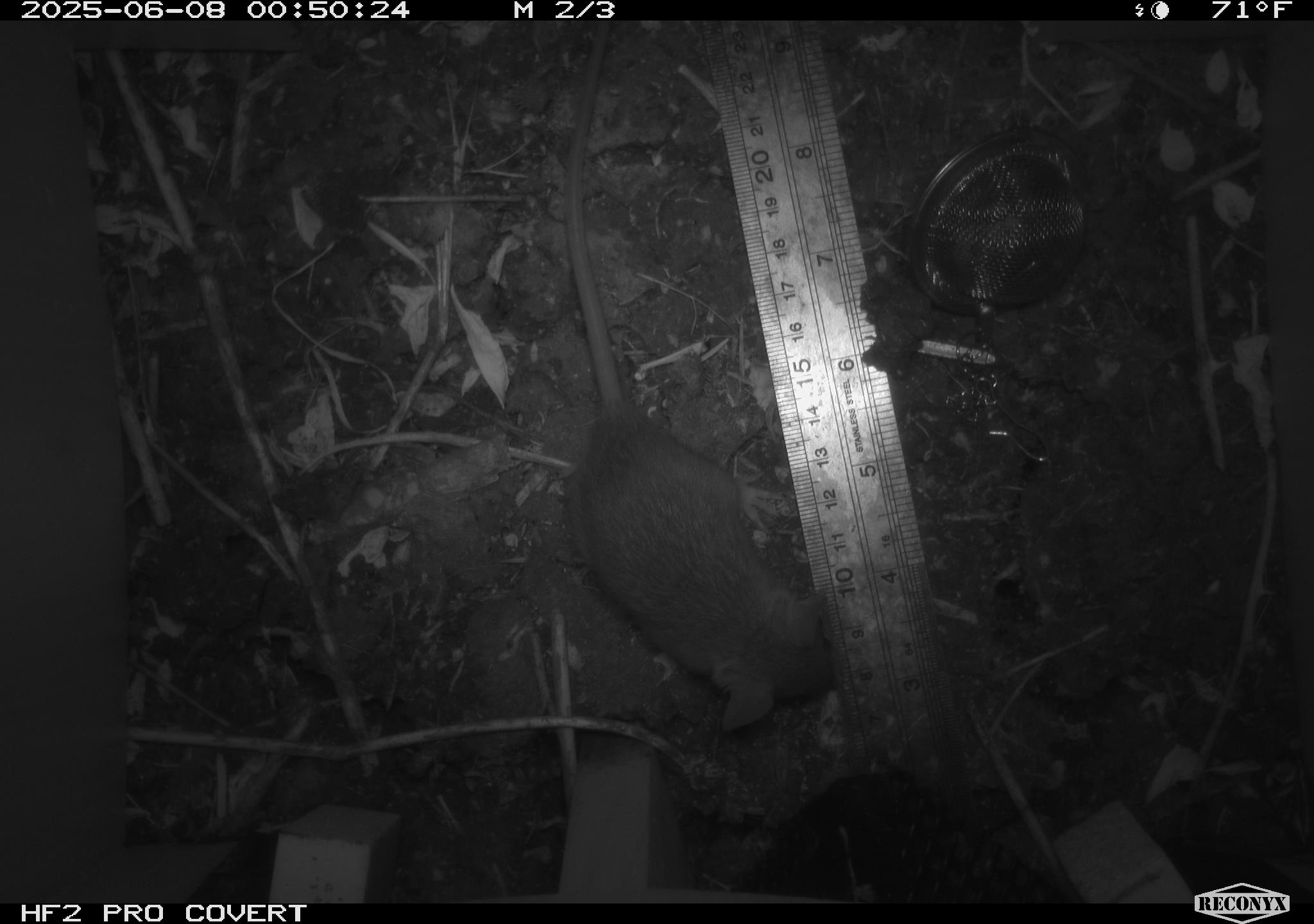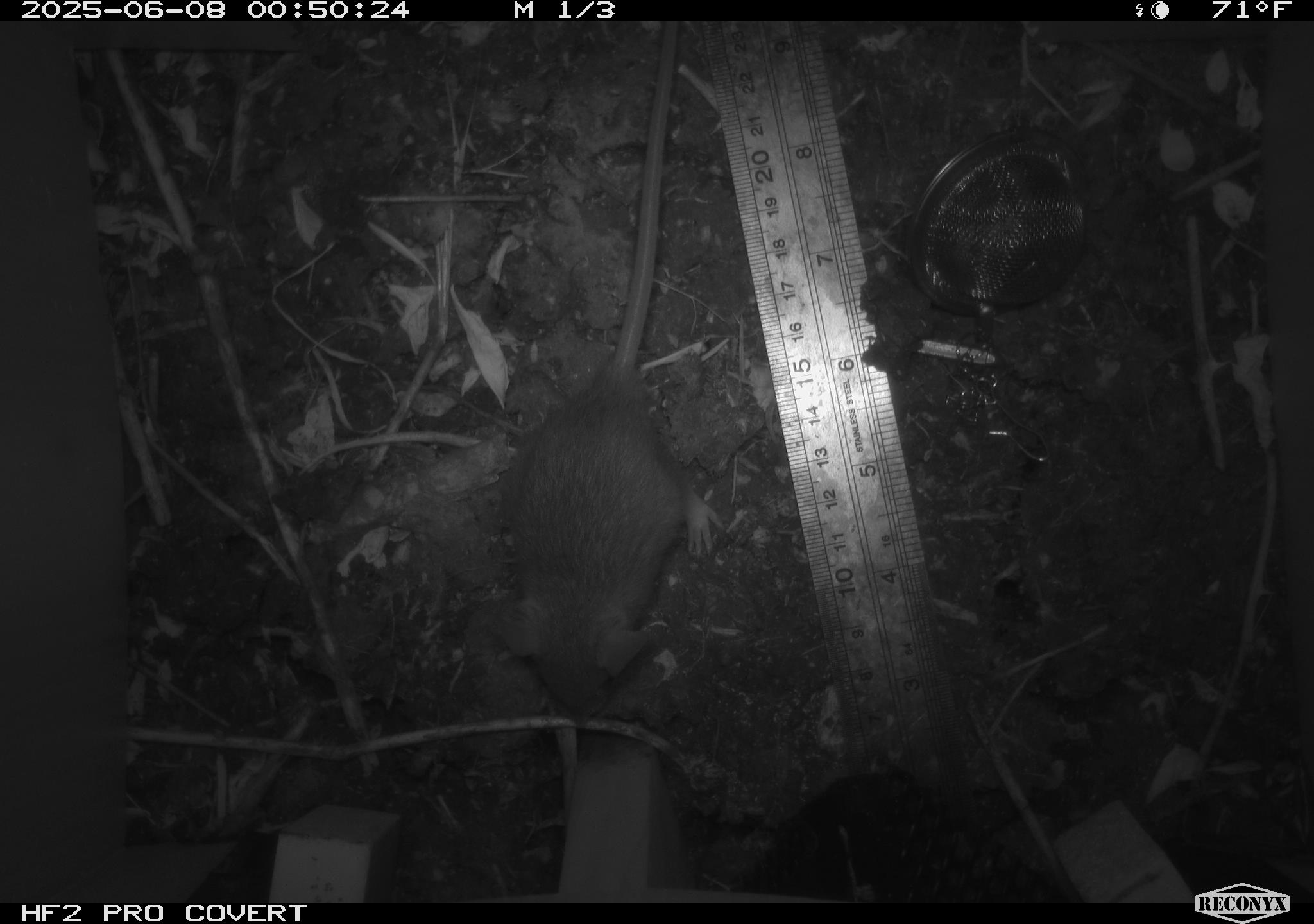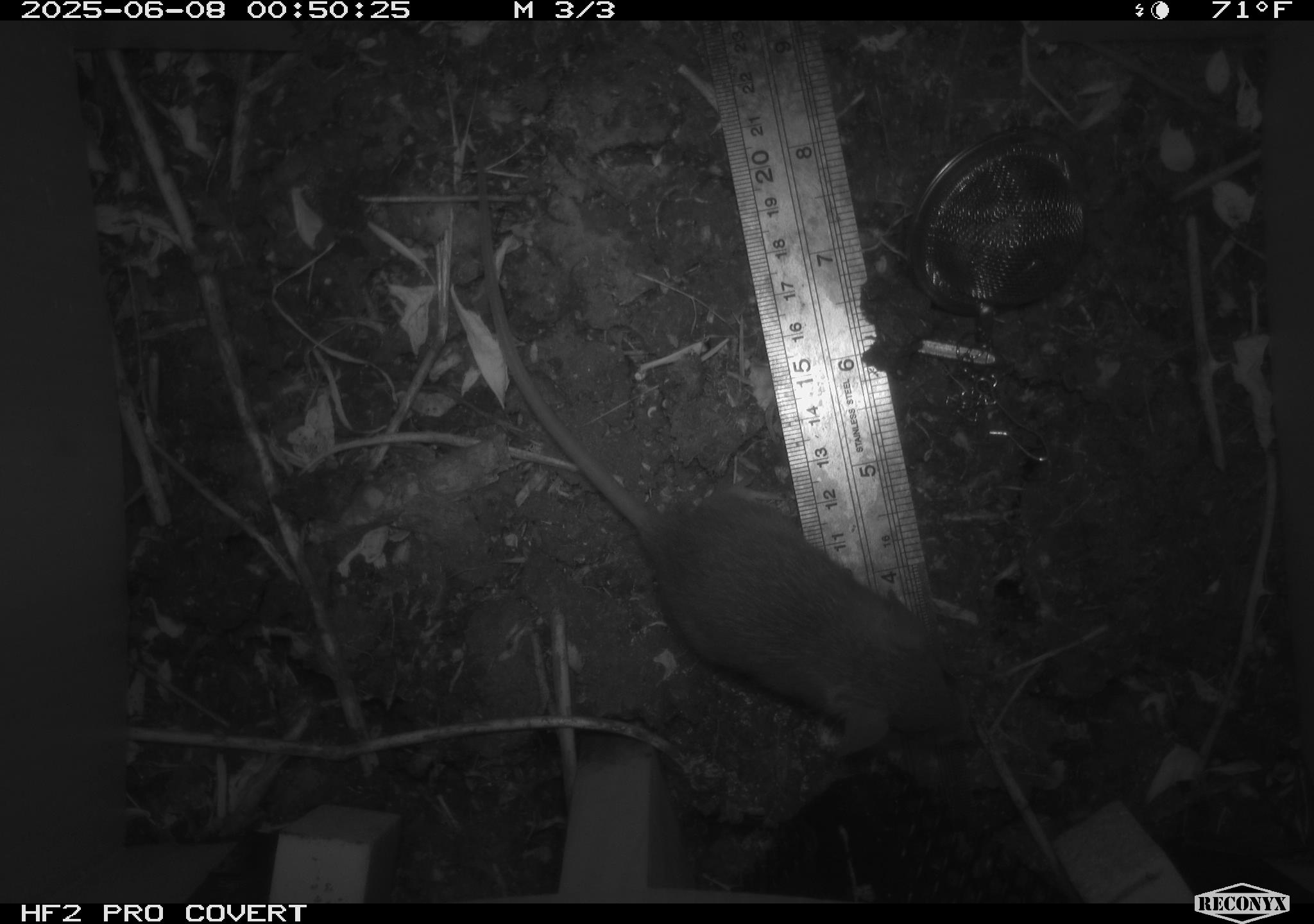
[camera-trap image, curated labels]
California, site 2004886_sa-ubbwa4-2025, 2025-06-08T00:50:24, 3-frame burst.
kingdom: Animalia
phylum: Chordata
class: Mammalia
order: Rodentia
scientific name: Rodentia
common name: rodent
Rodent (Rodentia).